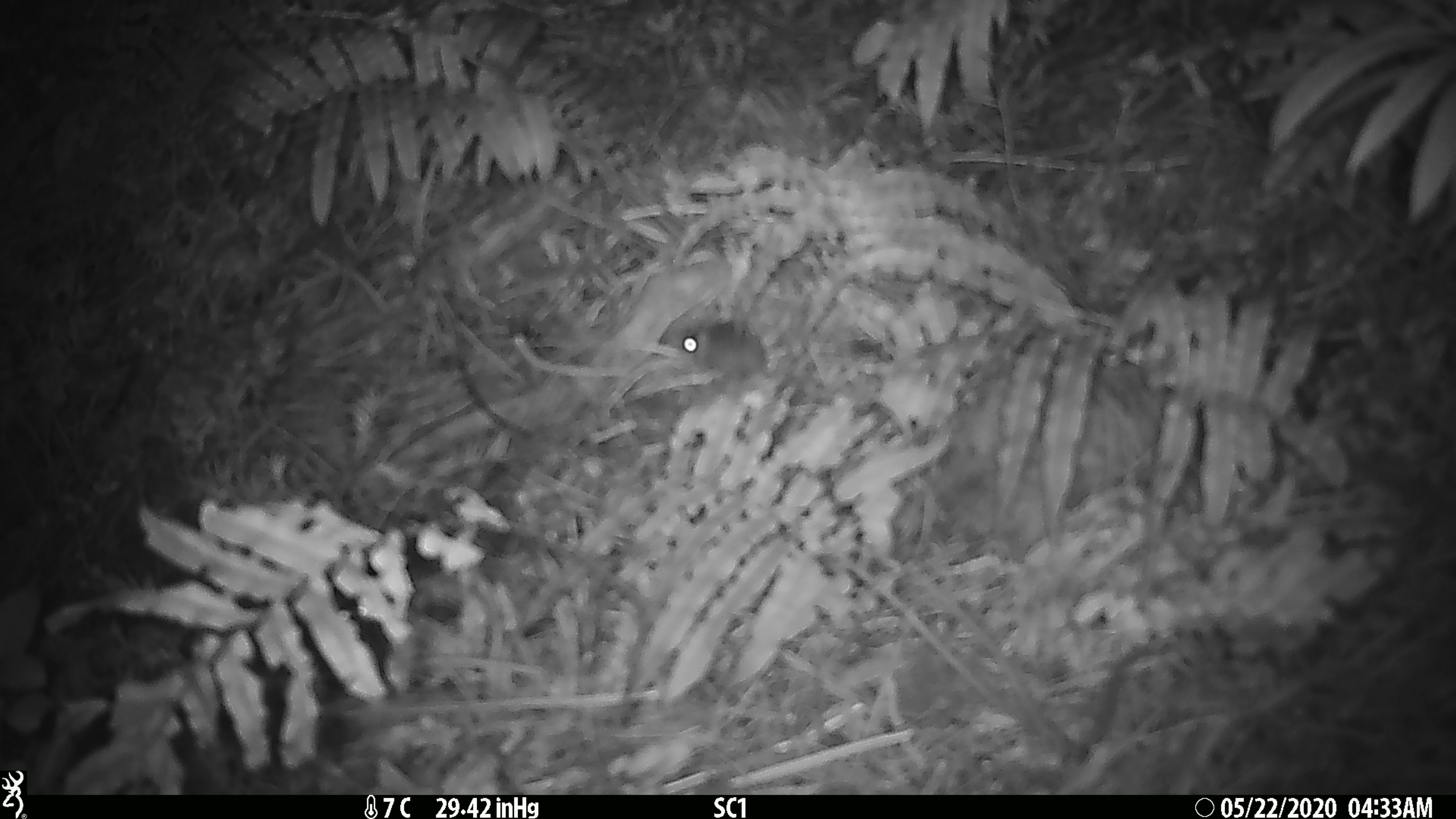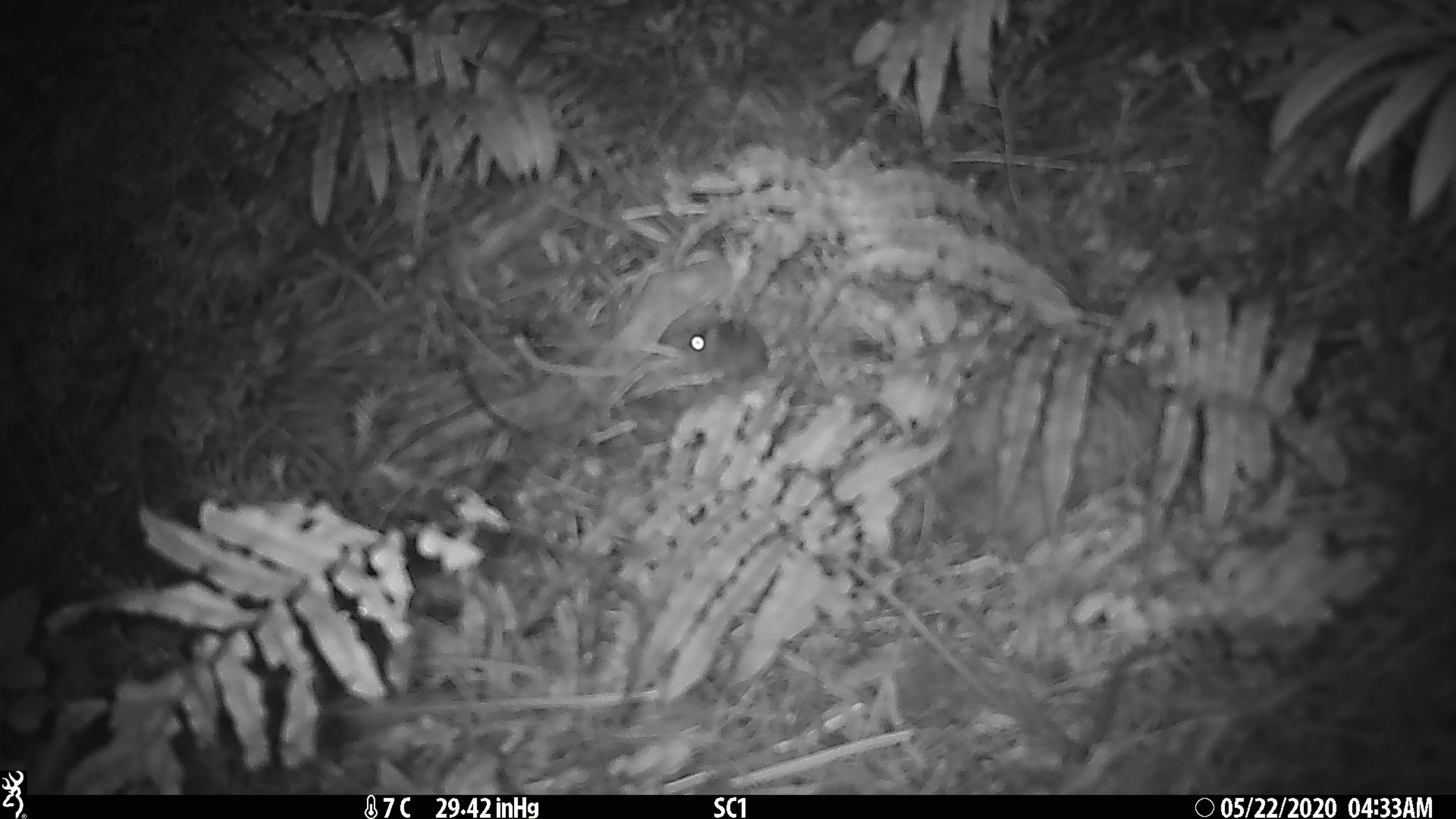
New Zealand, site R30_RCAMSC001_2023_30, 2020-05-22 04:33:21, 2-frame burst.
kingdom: Animalia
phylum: Chordata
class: Mammalia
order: Rodentia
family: Muridae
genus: Mus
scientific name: Mus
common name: mouse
Mouse (Mus).